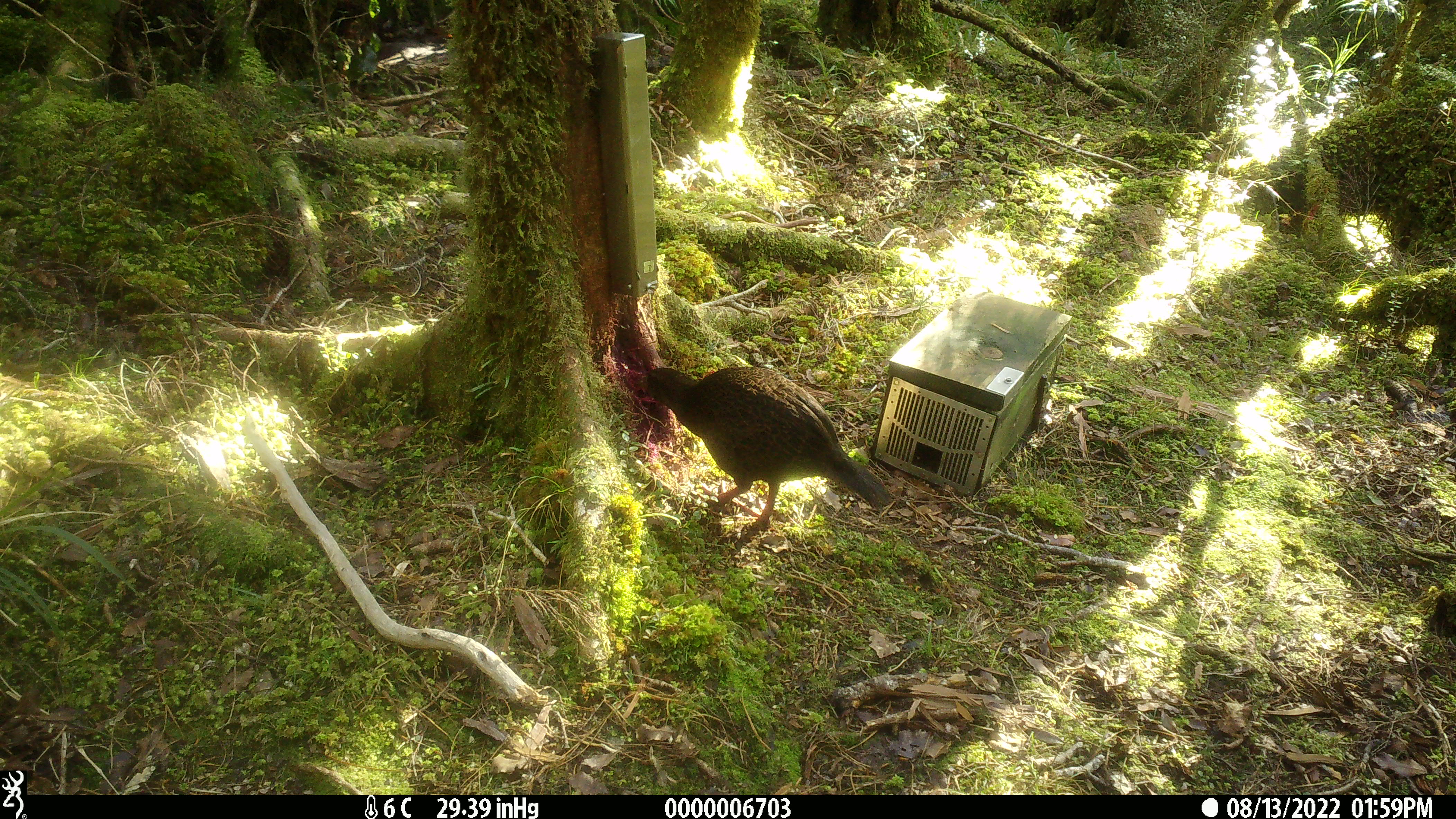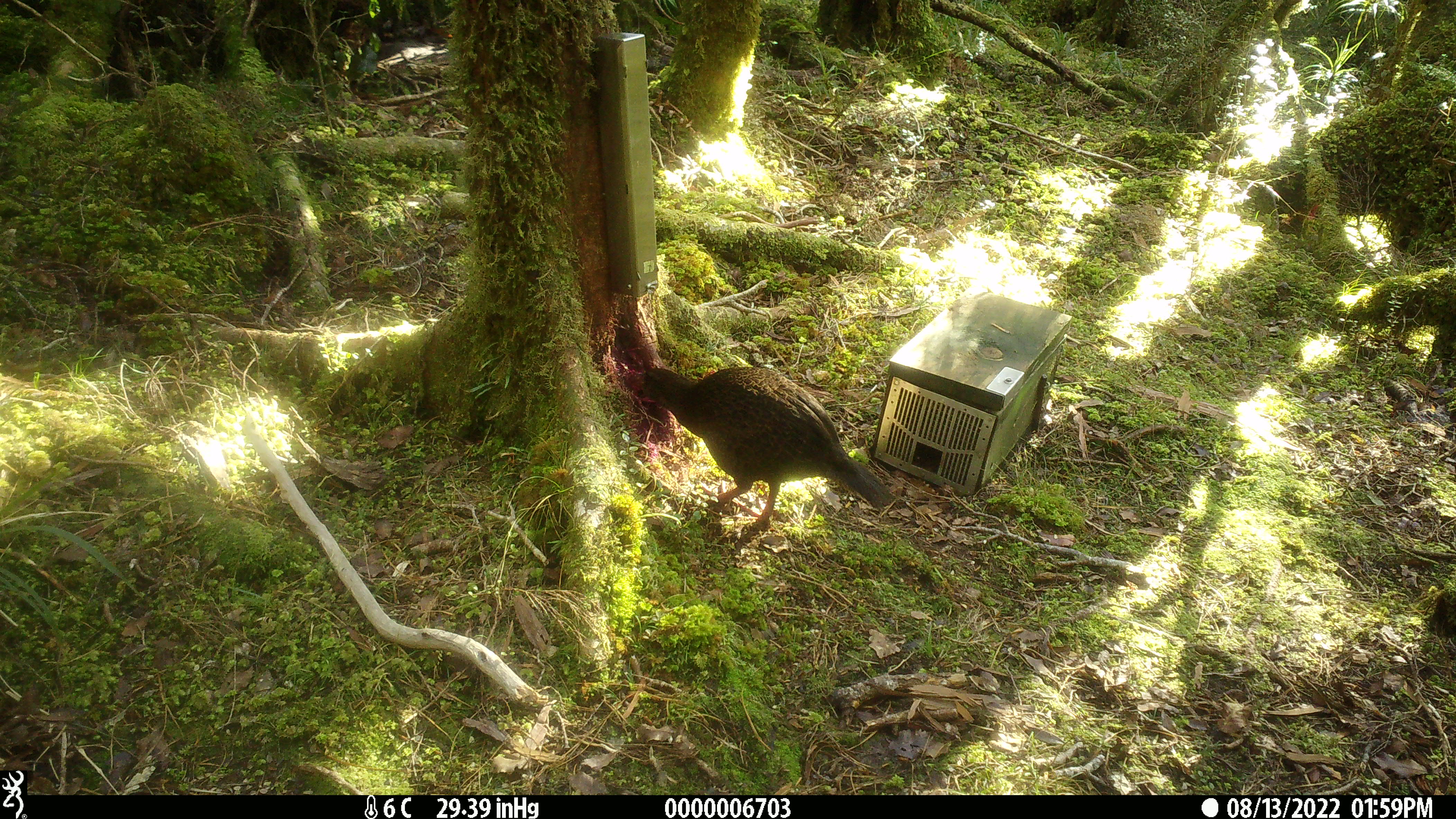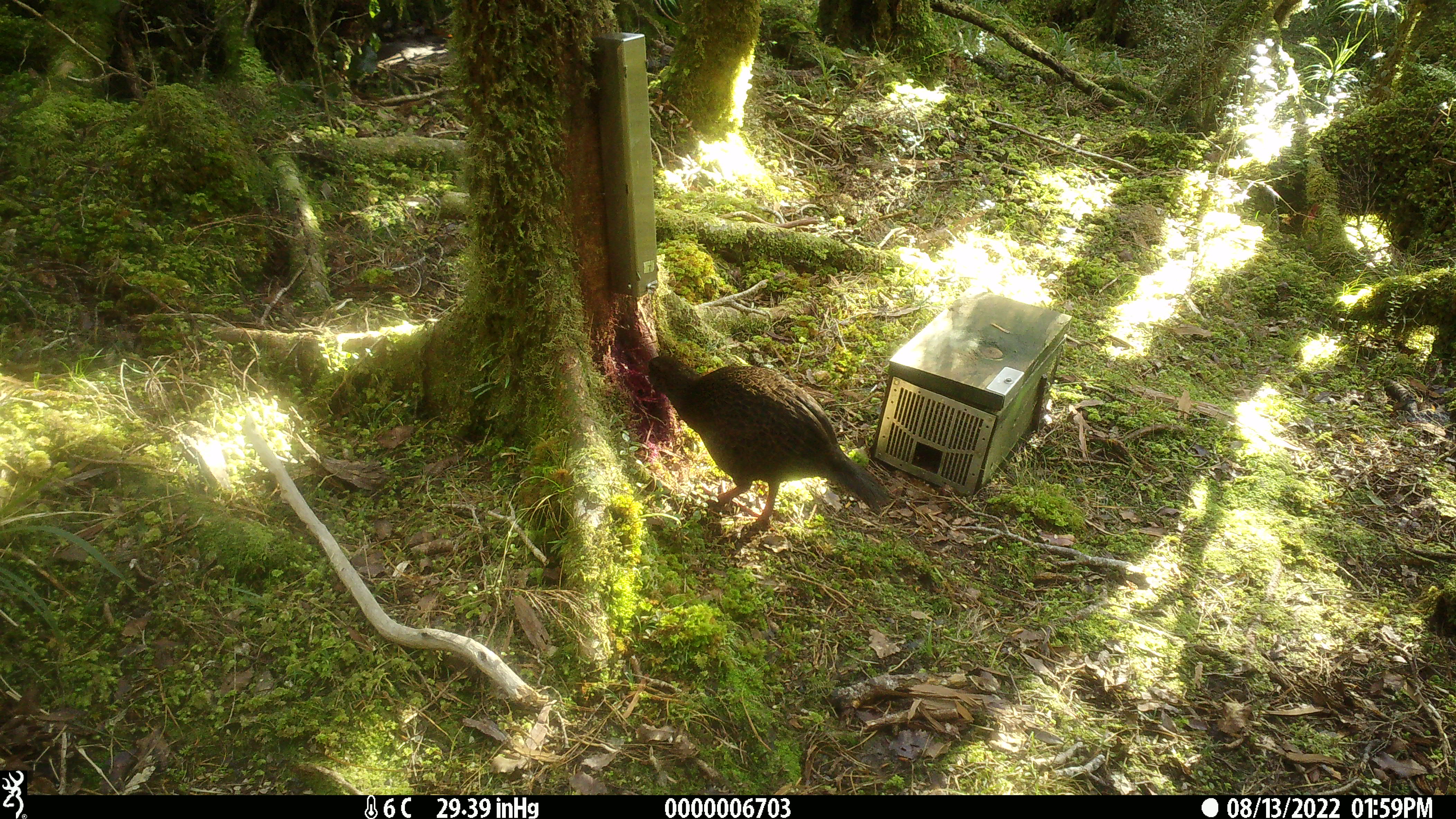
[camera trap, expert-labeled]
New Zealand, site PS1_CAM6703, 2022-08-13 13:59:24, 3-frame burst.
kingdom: Animalia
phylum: Chordata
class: Aves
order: Gruiformes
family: Rallidae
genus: Gallirallus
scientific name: Gallirallus australis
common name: weka